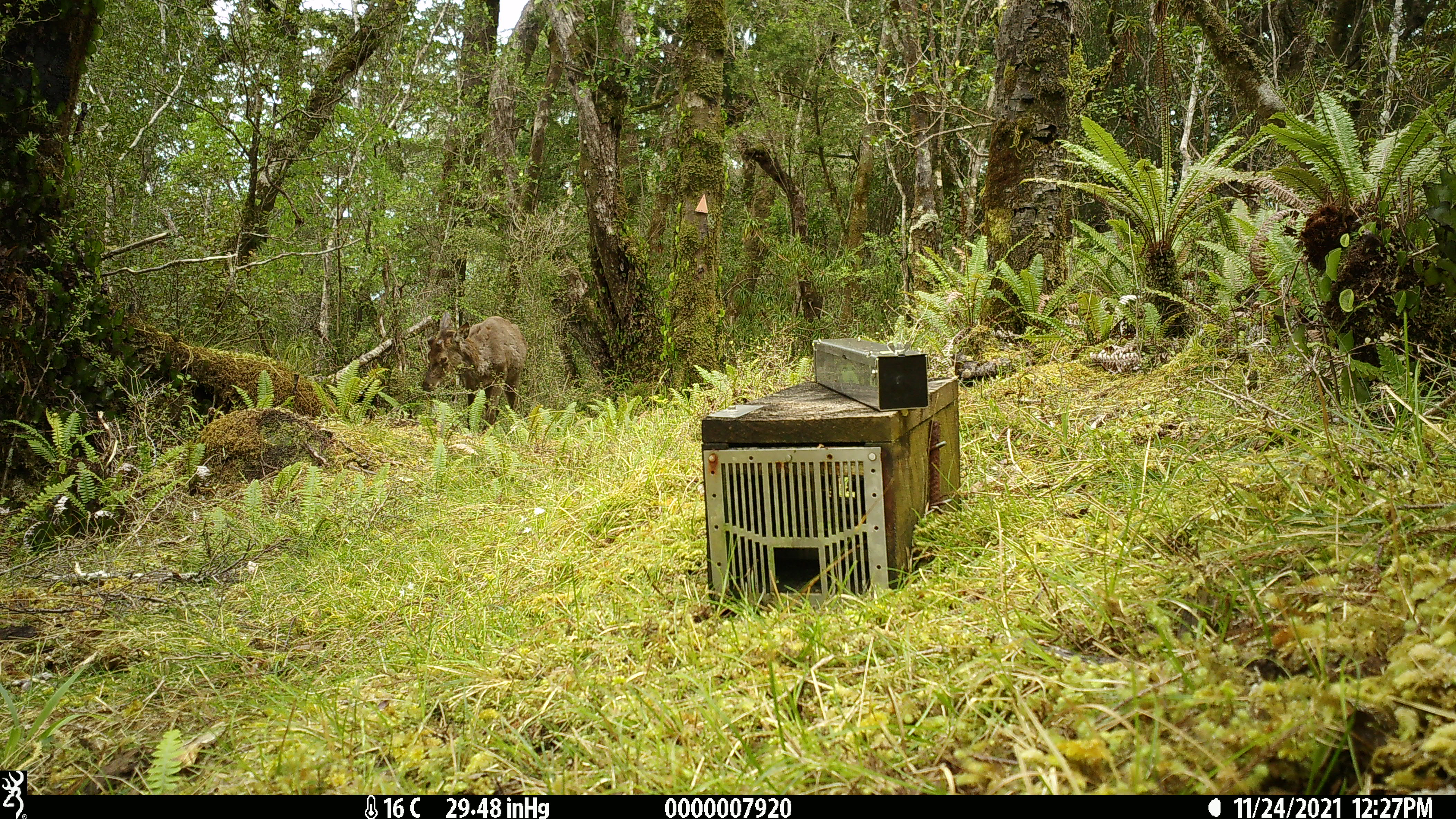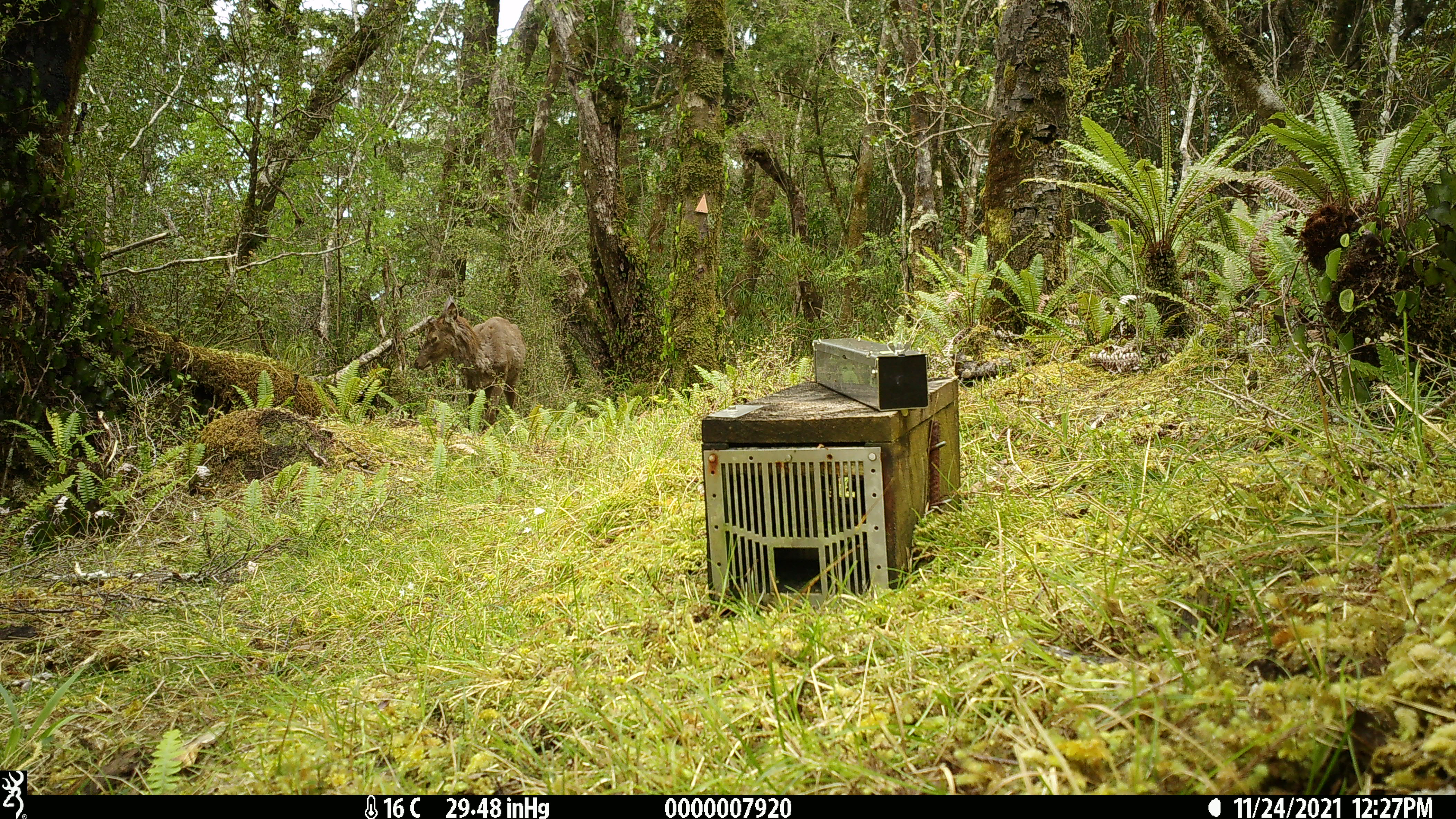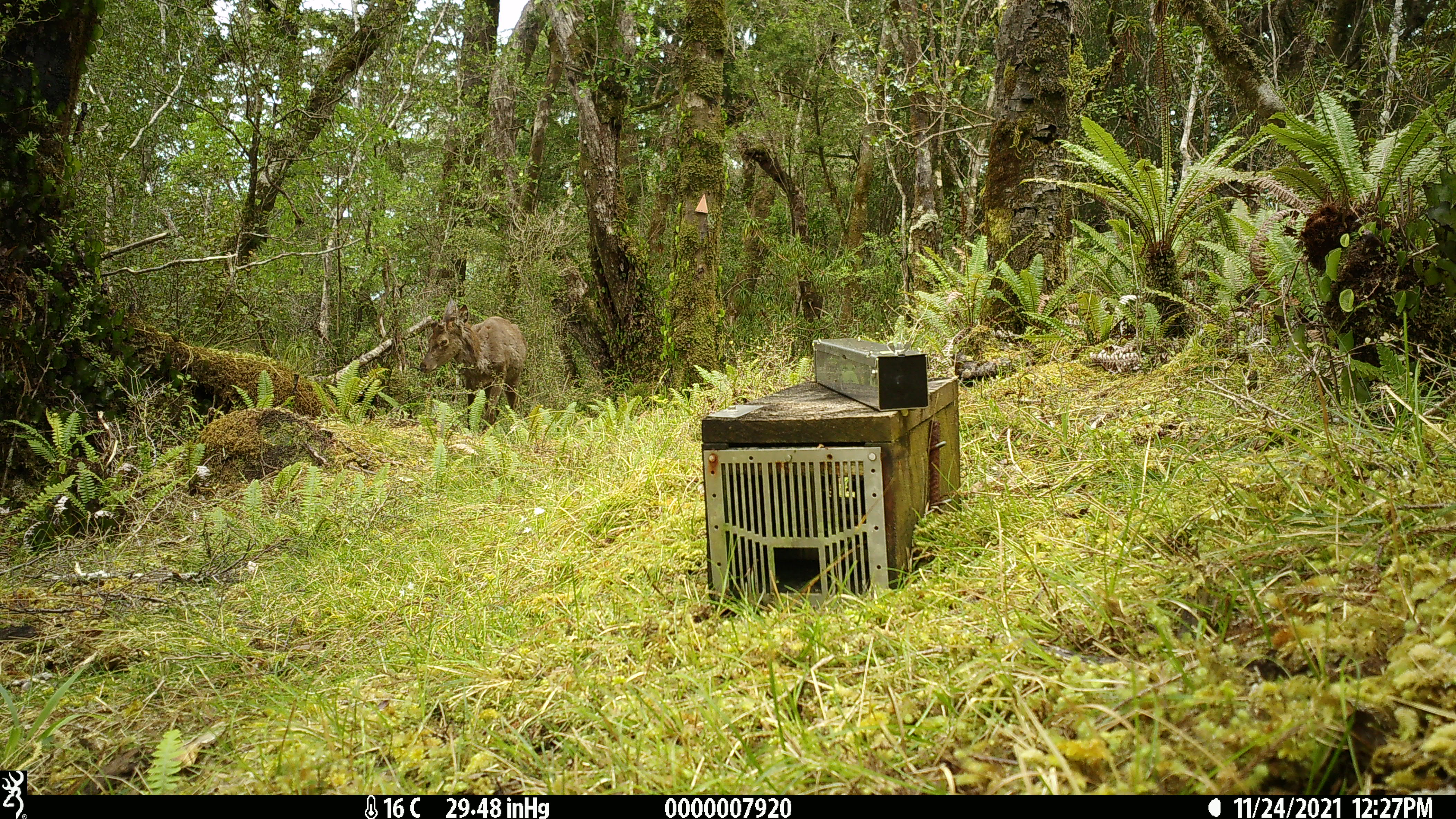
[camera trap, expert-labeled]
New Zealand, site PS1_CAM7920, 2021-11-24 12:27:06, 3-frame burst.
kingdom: Animalia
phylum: Chordata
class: Mammalia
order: Artiodactyla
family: Cervidae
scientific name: Cervidae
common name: deer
Deer (Cervidae).